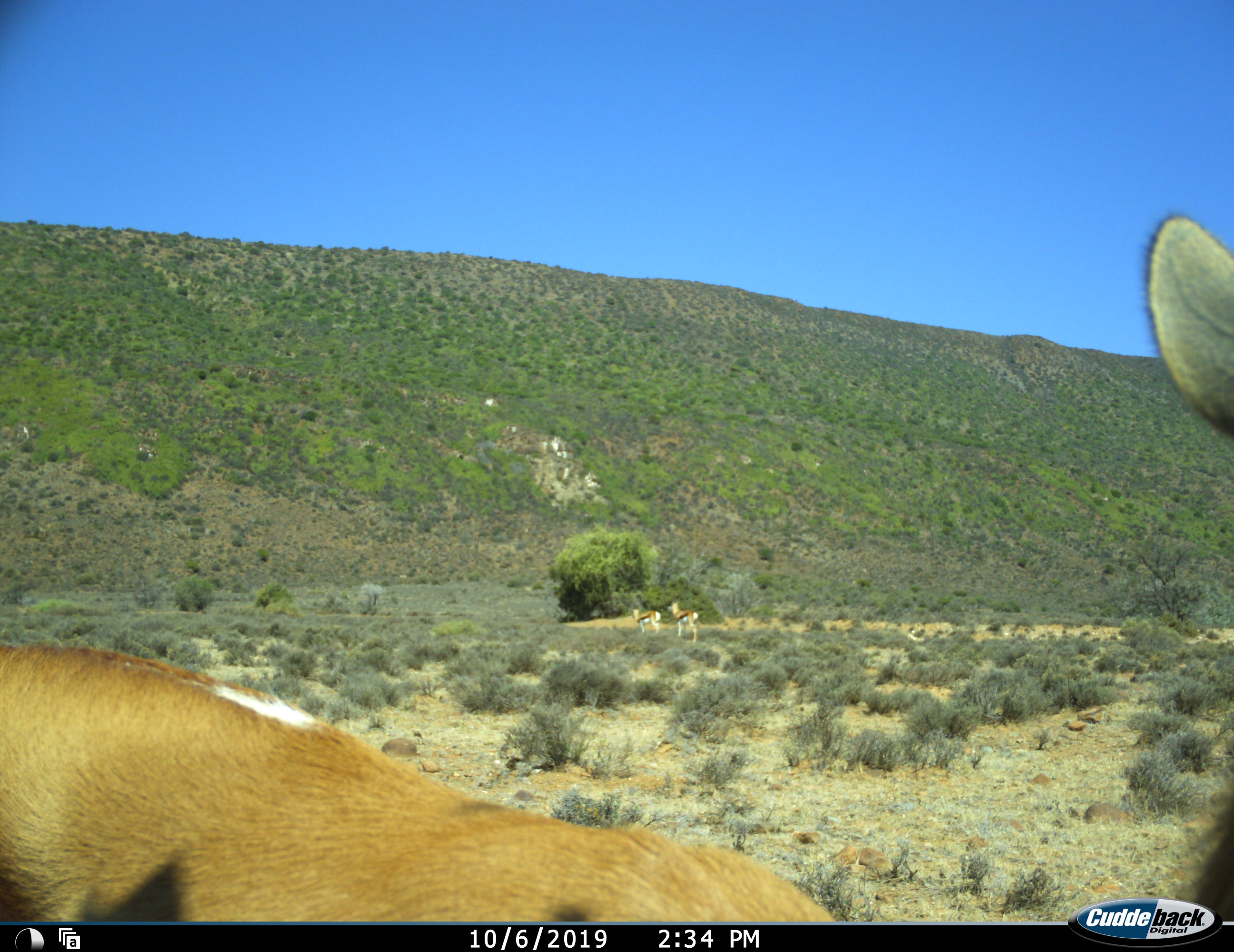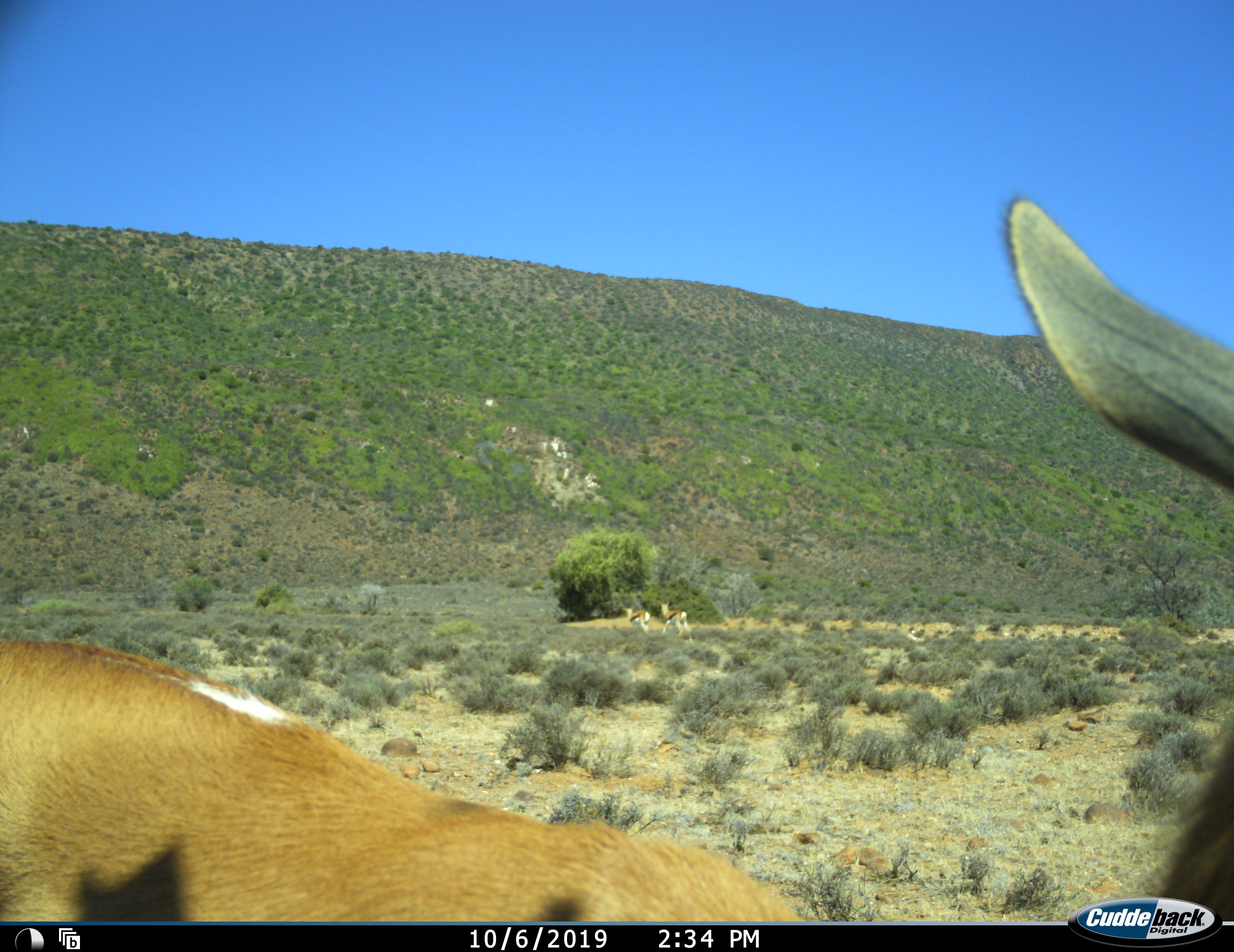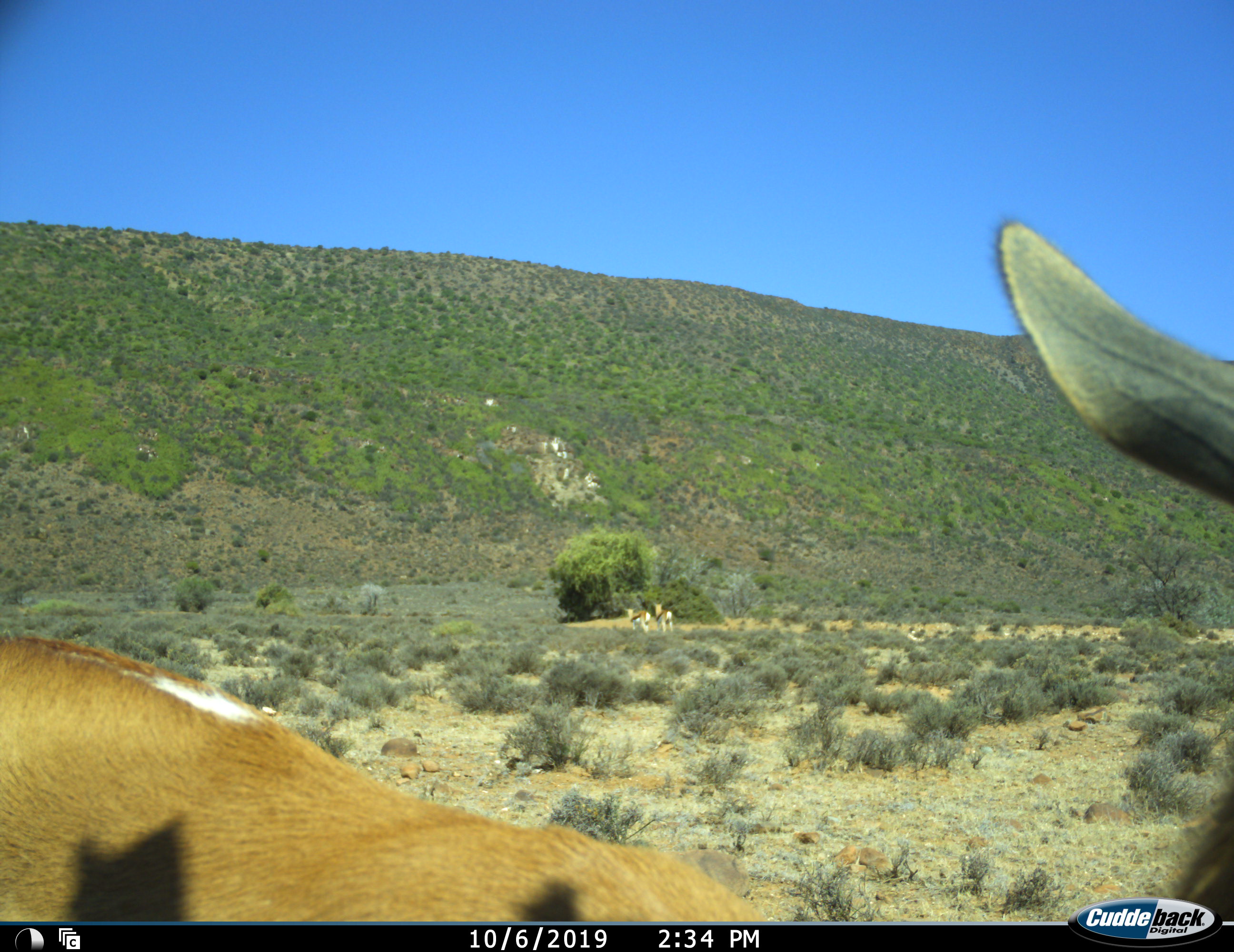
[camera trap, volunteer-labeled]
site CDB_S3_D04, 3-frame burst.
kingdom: Animalia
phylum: Chordata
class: Mammalia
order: Artiodactyla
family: Bovidae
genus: Antidorcas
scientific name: Antidorcas marsupialis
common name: springbok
Springbok (Antidorcas marsupialis), count 3. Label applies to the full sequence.